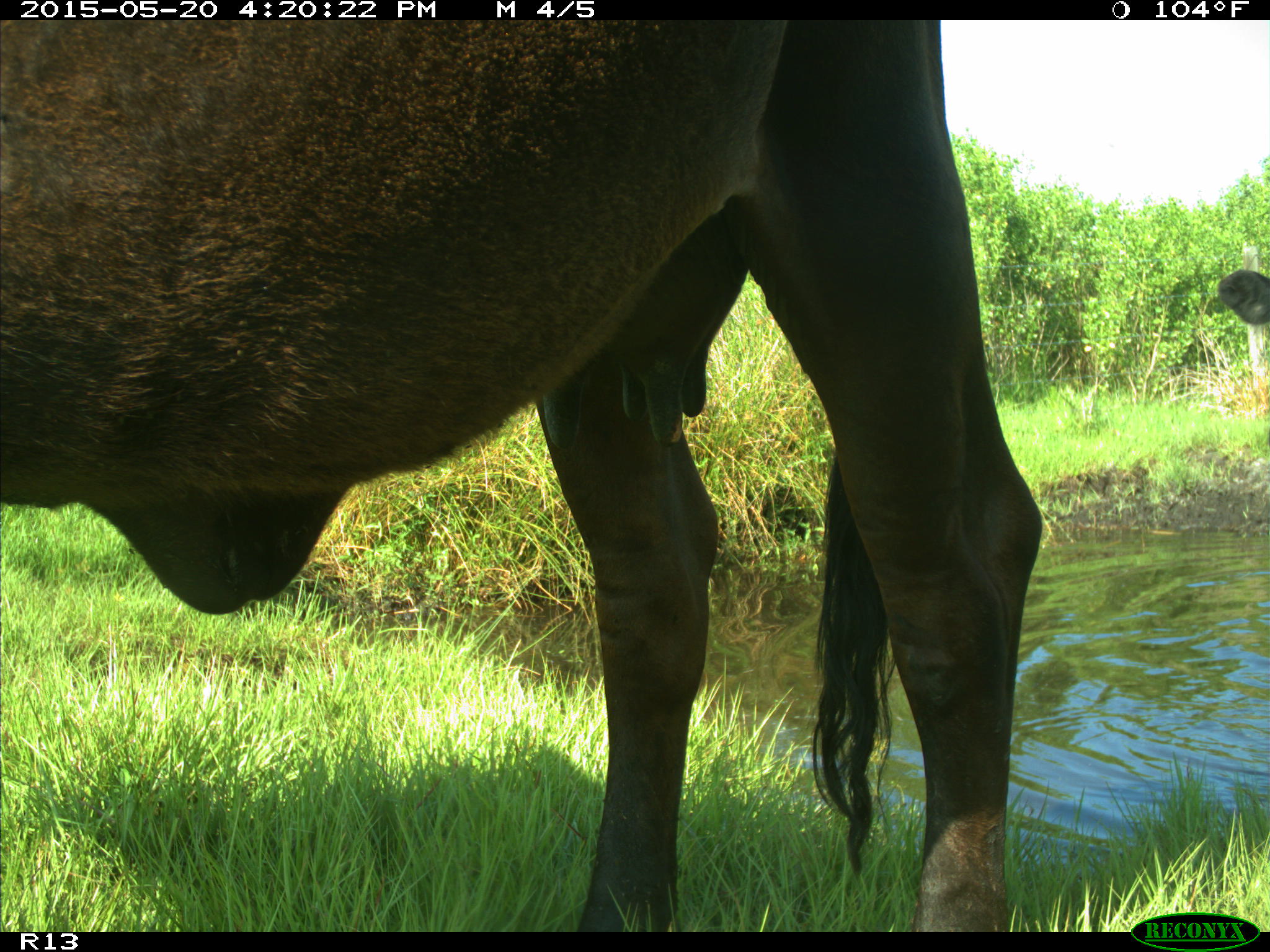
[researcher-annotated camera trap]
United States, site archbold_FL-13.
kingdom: Animalia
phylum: Chordata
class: Mammalia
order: Artiodactyla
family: Bovidae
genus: Bos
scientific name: Bos taurus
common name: domestic cow